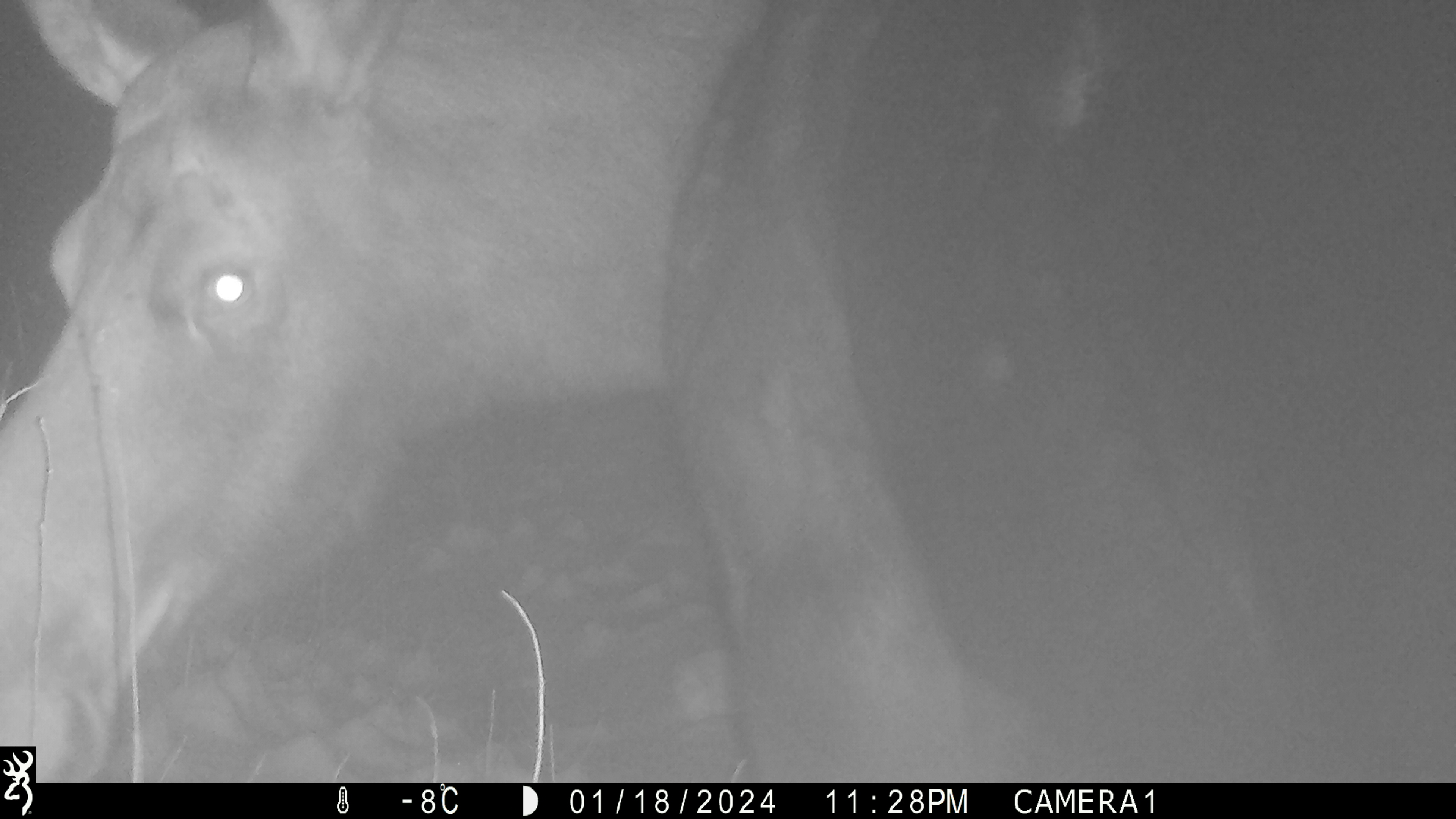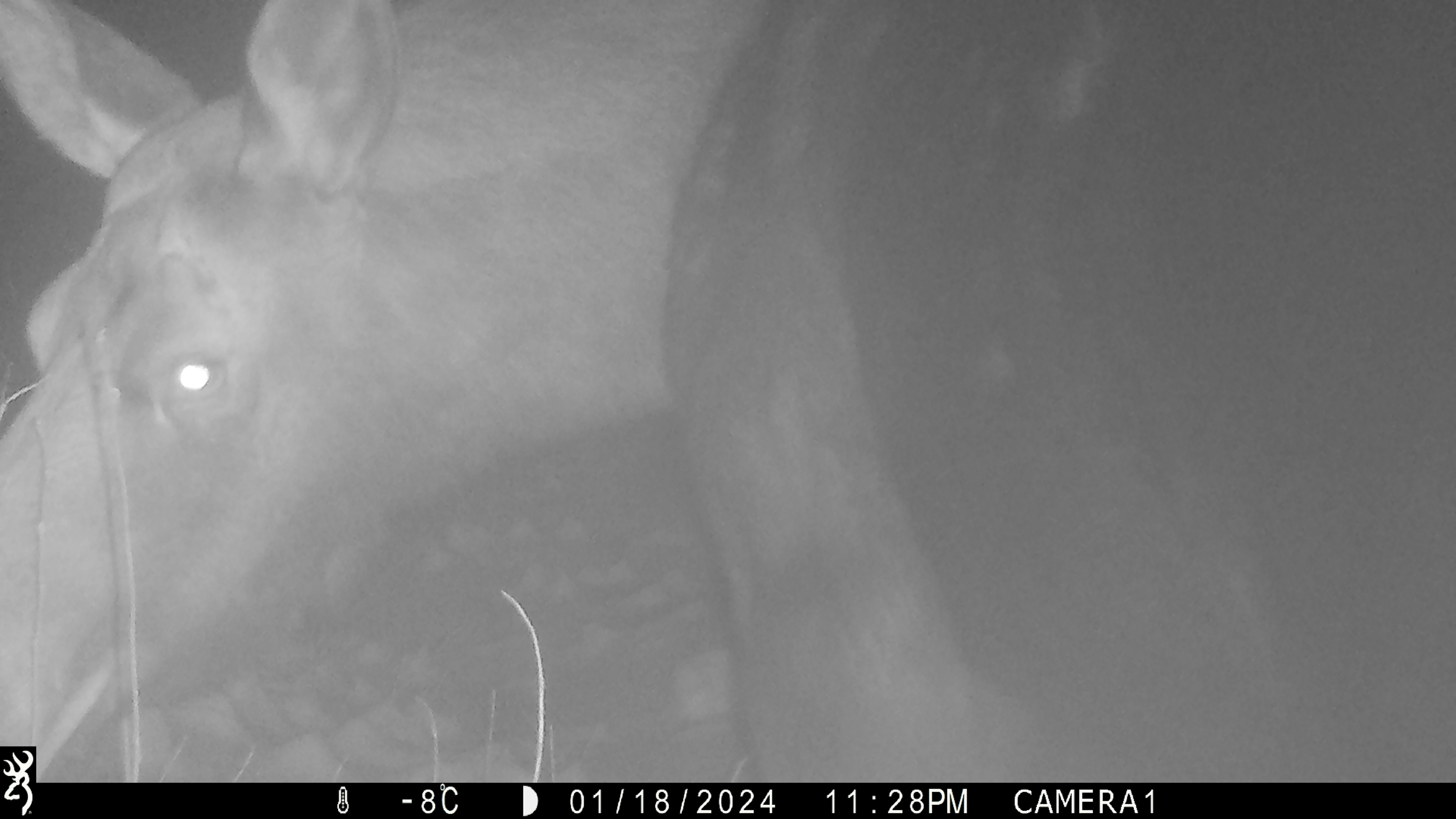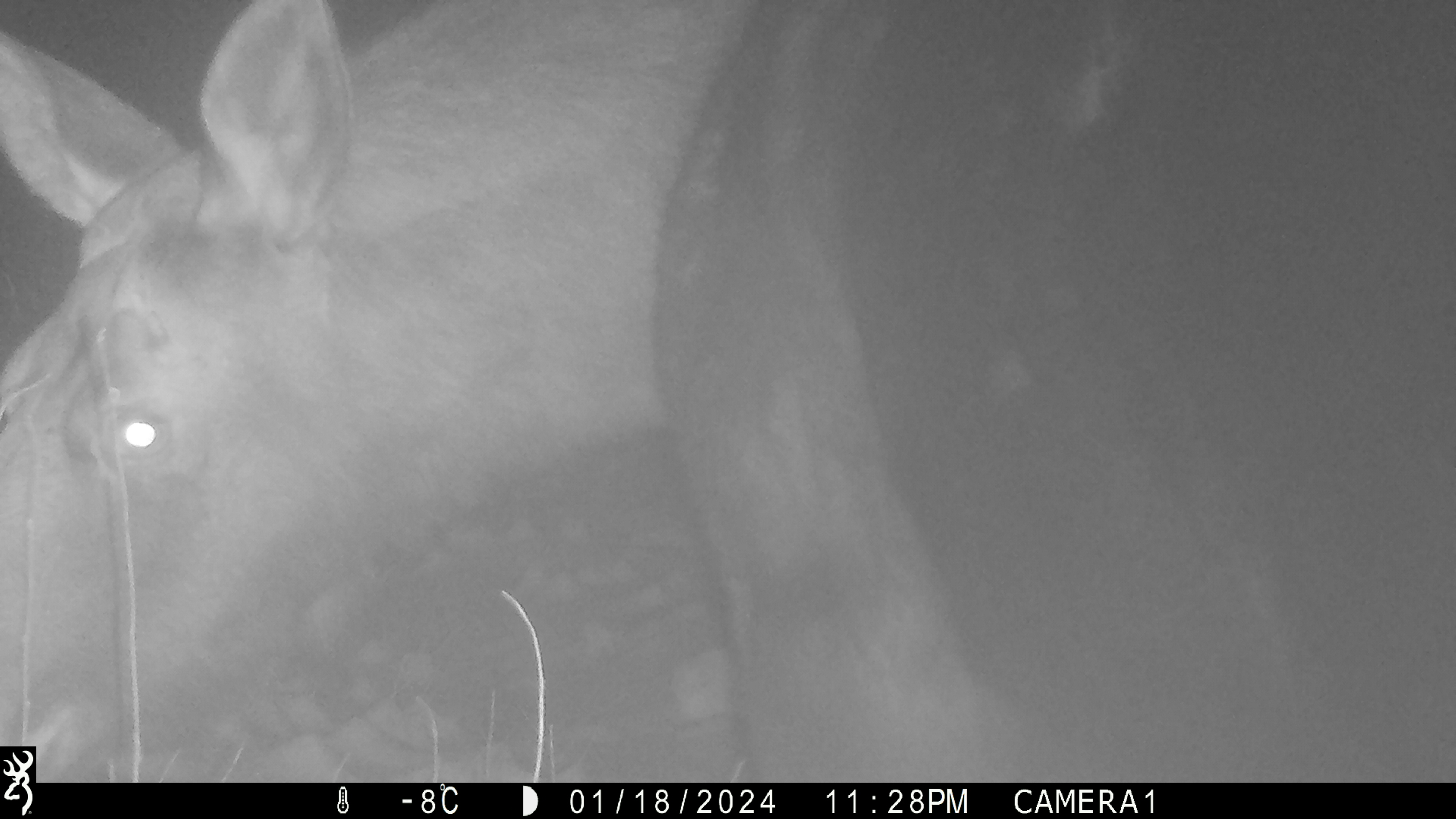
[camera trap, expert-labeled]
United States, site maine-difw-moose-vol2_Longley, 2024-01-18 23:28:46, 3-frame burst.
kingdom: Animalia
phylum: Chordata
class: Mammalia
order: Artiodactyla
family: Cervidae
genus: Alces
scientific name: Alces alces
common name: moose